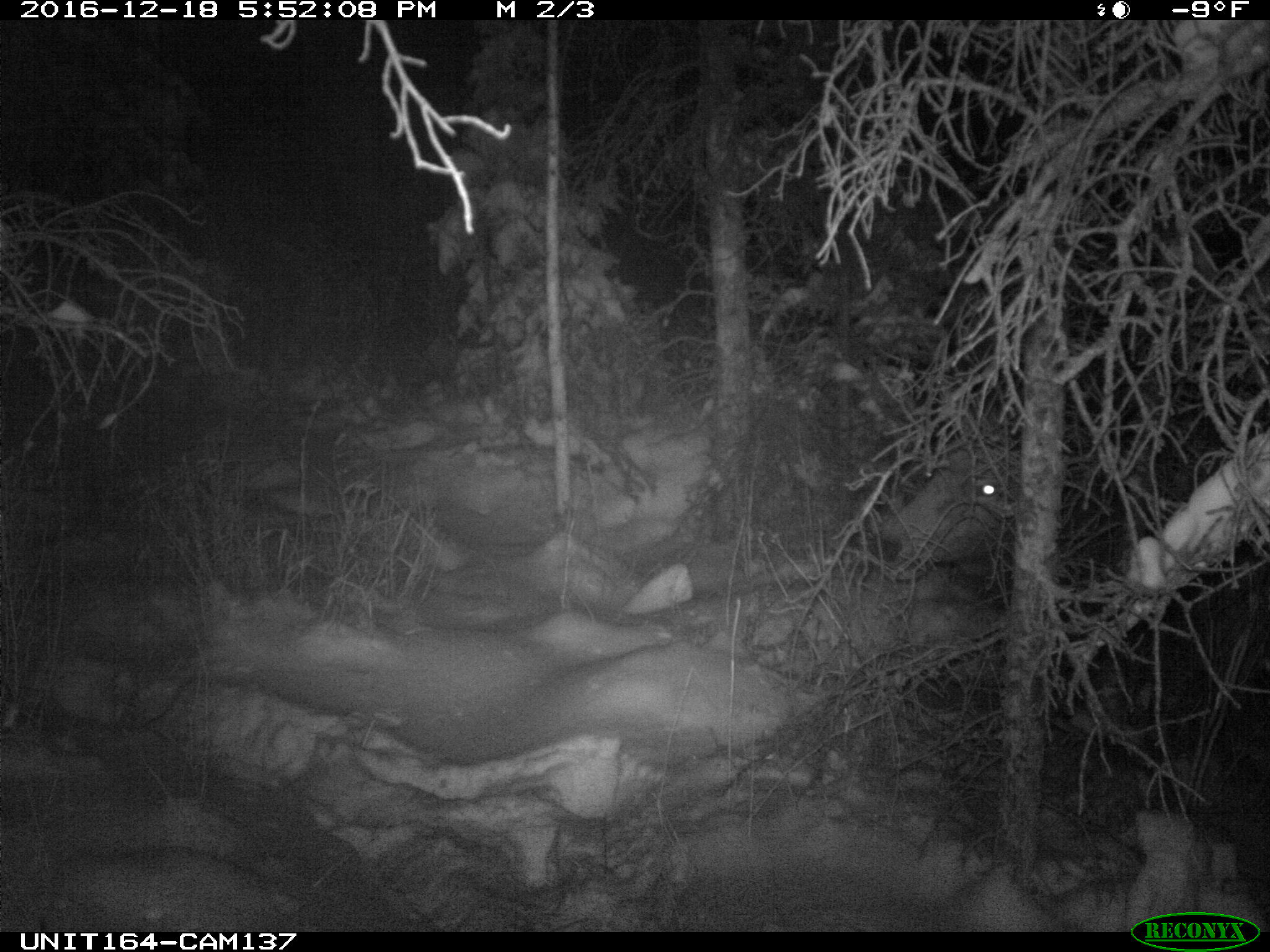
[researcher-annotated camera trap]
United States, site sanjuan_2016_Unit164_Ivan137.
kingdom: Animalia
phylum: Chordata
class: Mammalia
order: Artiodactyla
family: Cervidae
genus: Cervus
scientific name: Cervus elaphus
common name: red deer